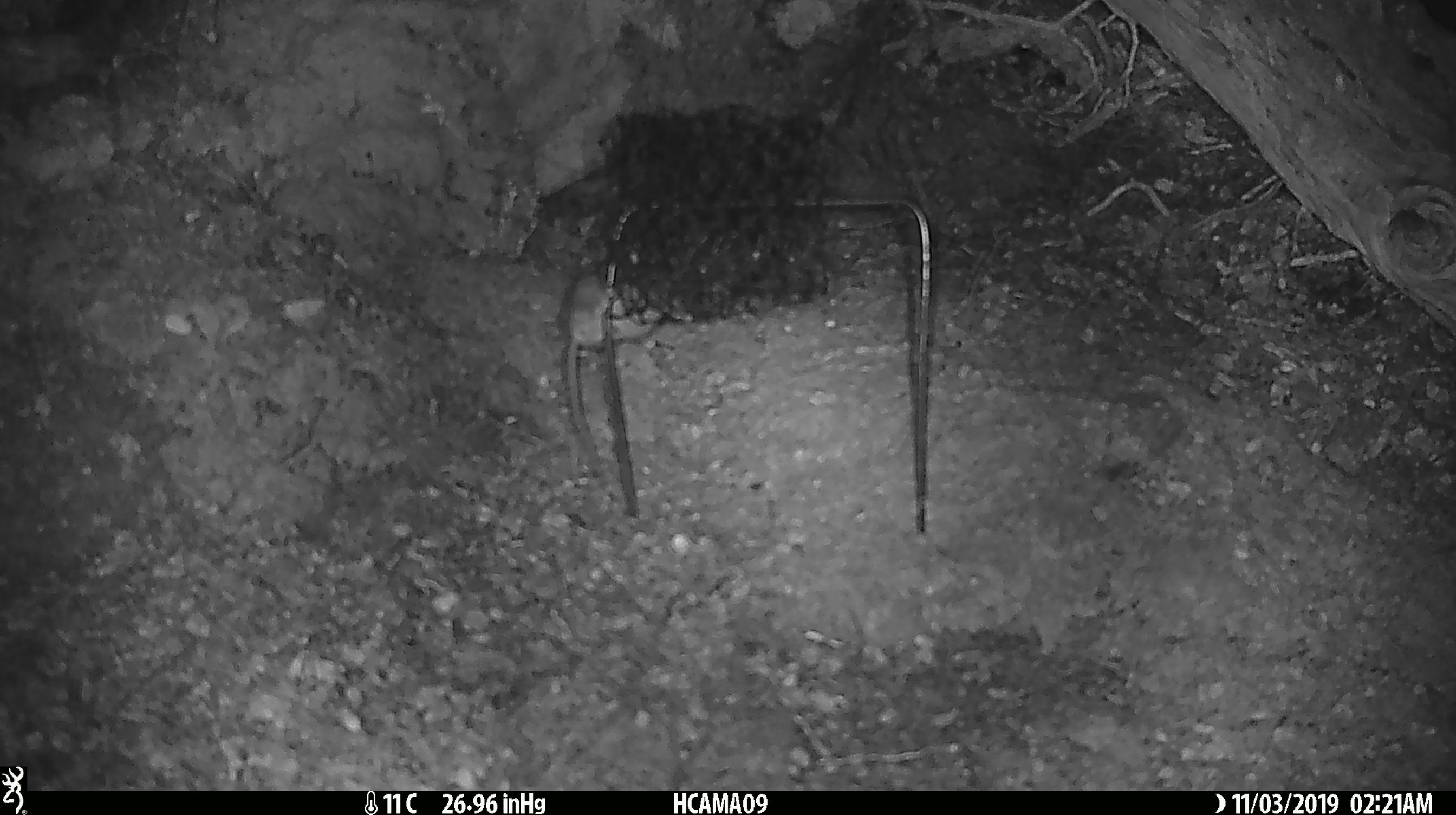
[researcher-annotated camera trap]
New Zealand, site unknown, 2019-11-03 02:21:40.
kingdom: Animalia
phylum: Chordata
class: Mammalia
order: Rodentia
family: Muridae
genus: Mus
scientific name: Mus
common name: mouse